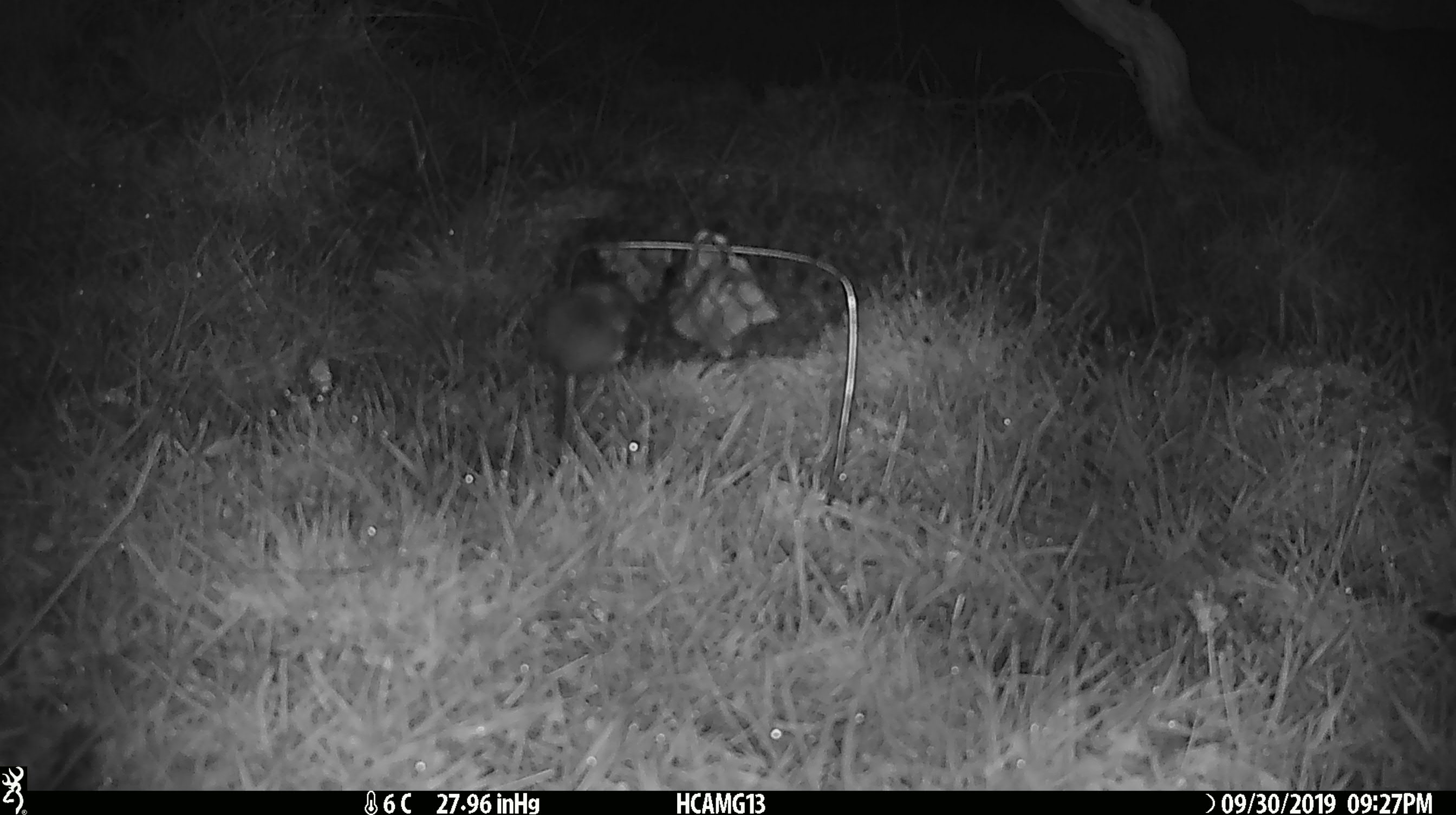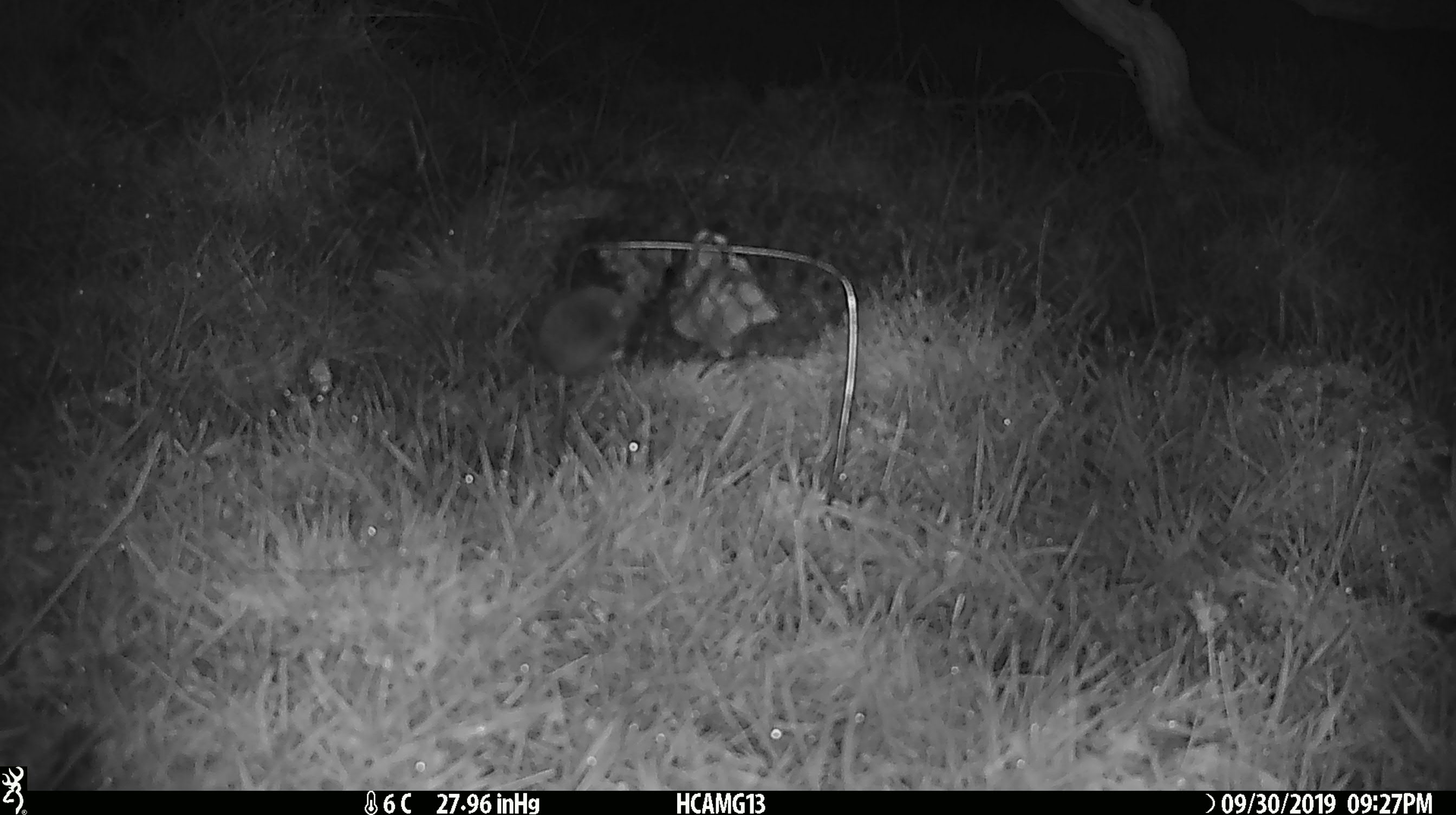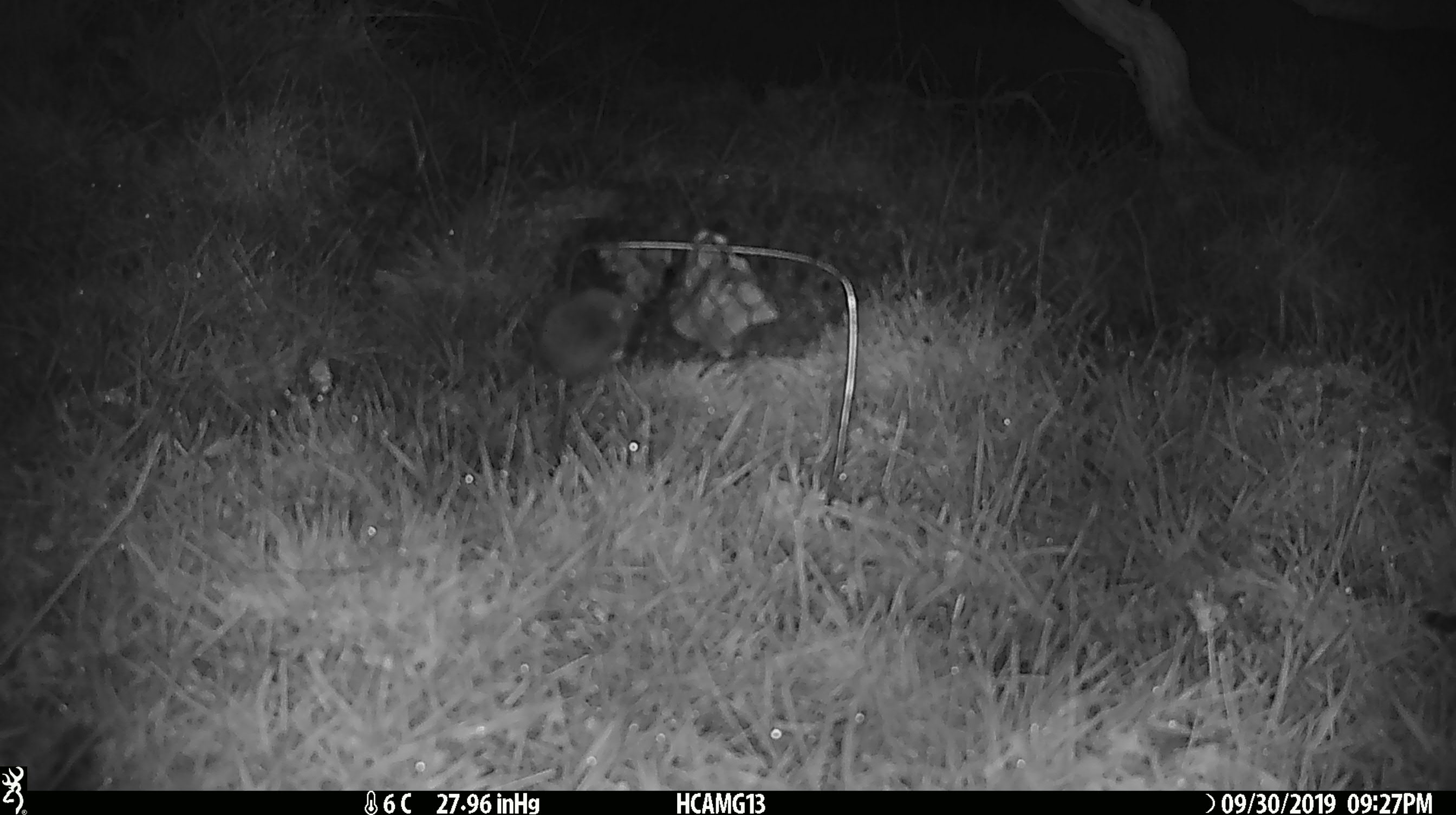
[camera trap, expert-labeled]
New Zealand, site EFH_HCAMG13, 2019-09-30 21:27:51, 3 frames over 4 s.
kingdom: Animalia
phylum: Chordata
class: Mammalia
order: Rodentia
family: Muridae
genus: Mus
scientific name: Mus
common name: mouse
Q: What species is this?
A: Mouse (Mus).